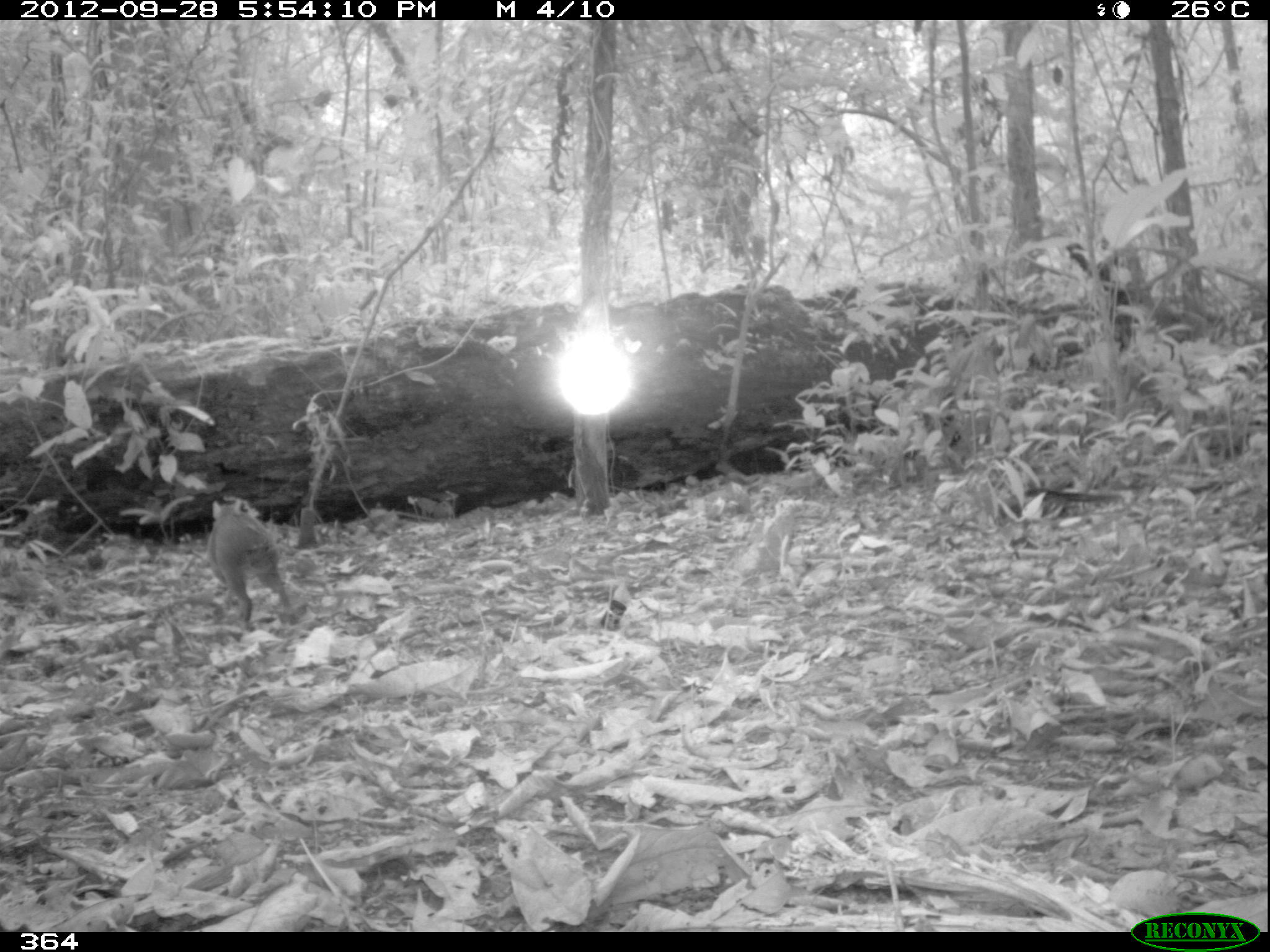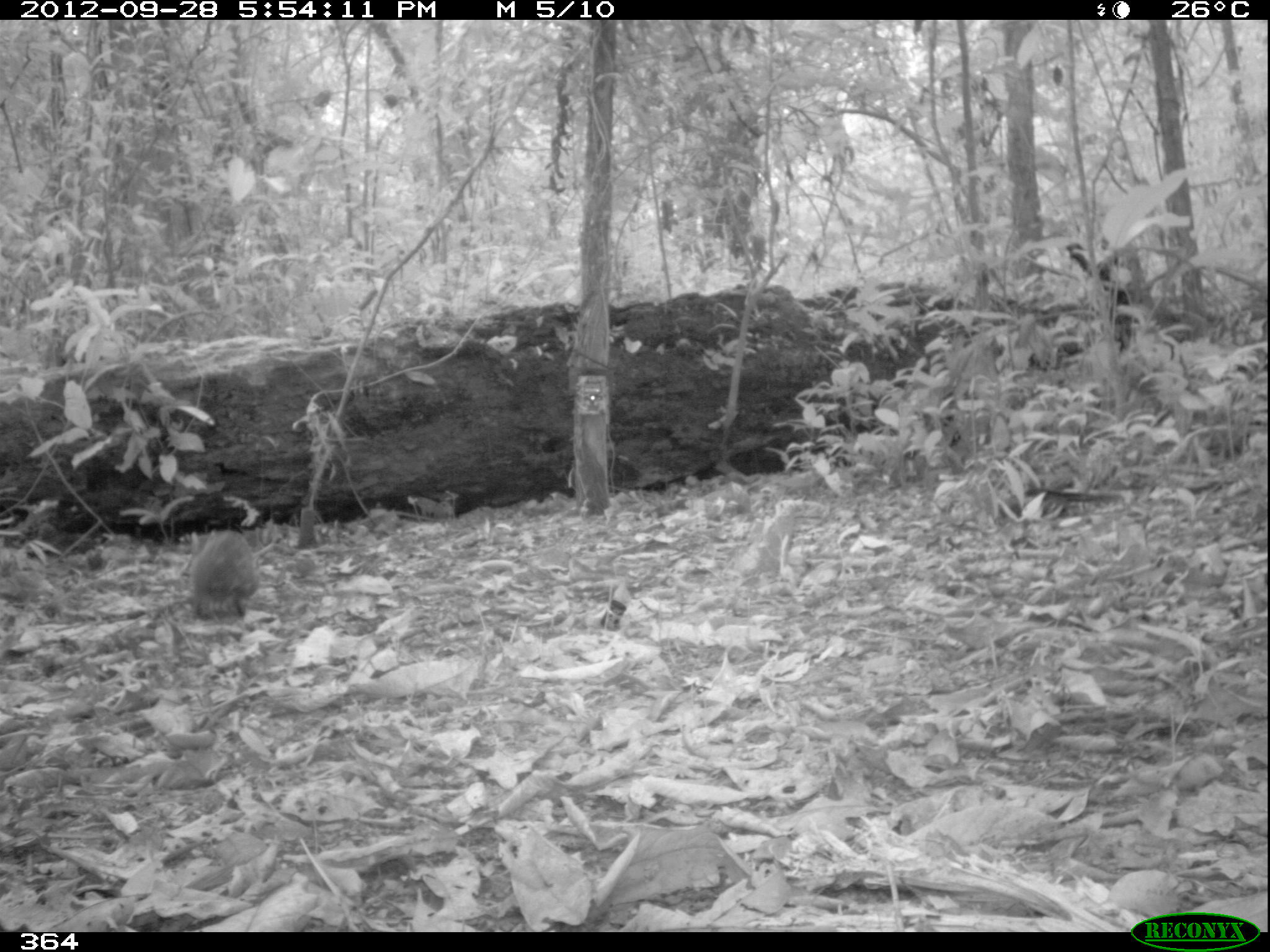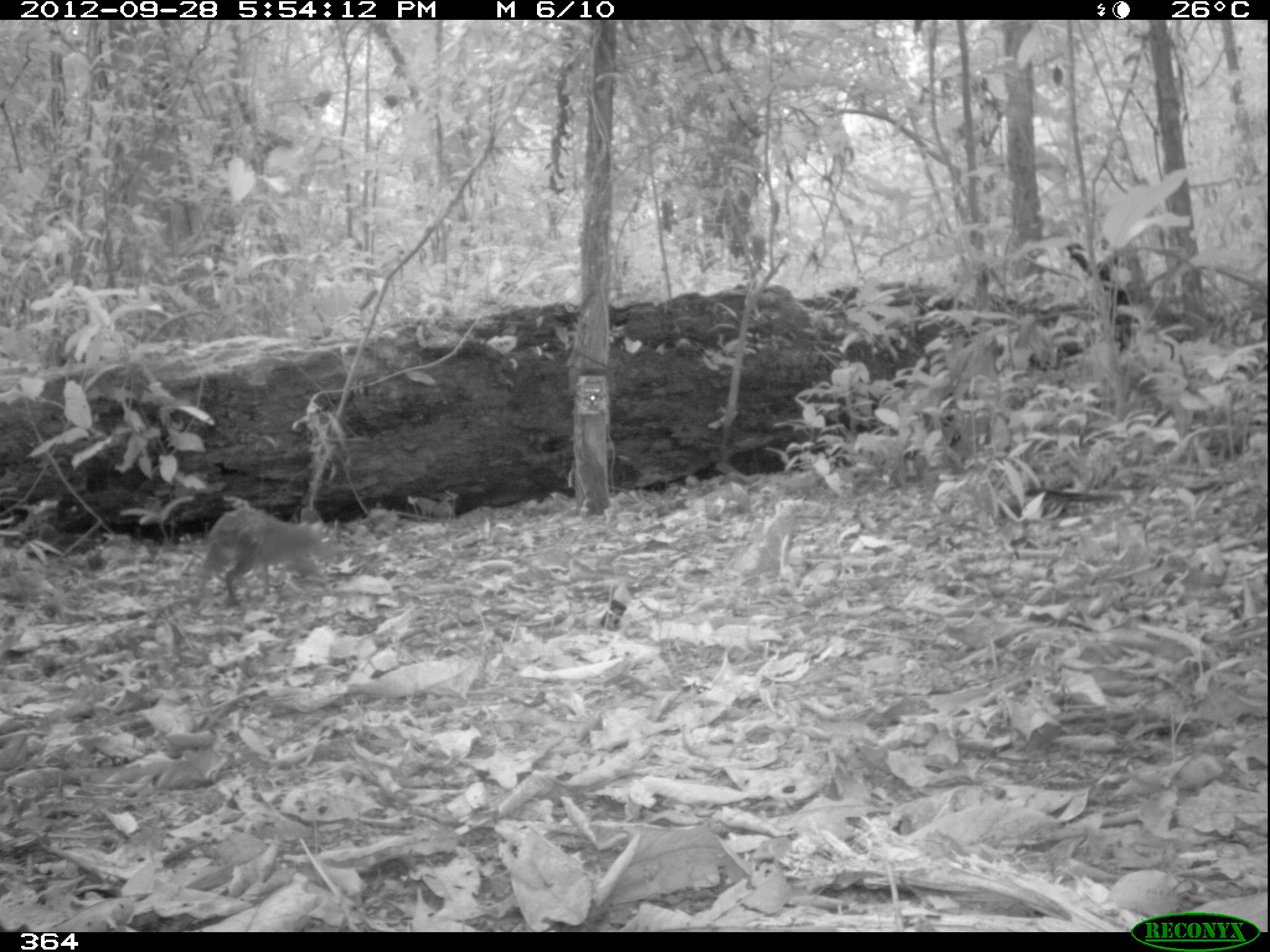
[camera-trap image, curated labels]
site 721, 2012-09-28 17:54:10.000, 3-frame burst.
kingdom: Animalia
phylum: Chordata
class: Mammalia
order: Rodentia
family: Dasyproctidae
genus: Dasyprocta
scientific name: Dasyprocta punctata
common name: central american agouti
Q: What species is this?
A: Dasyprocta punctata (central american agouti).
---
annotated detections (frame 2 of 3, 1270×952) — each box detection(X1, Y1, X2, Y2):
dasyprocta punctata: detection(185, 528, 260, 624)